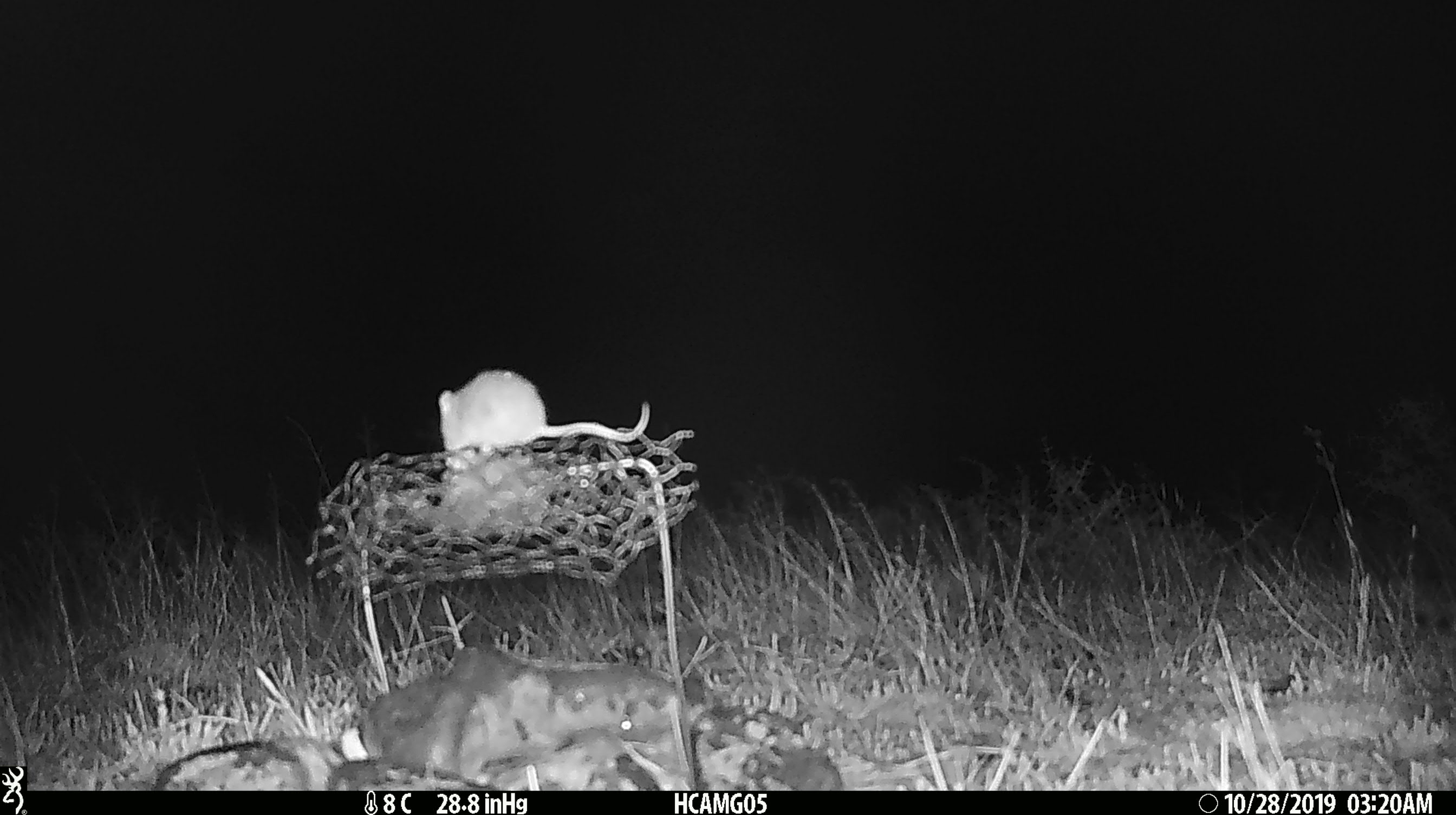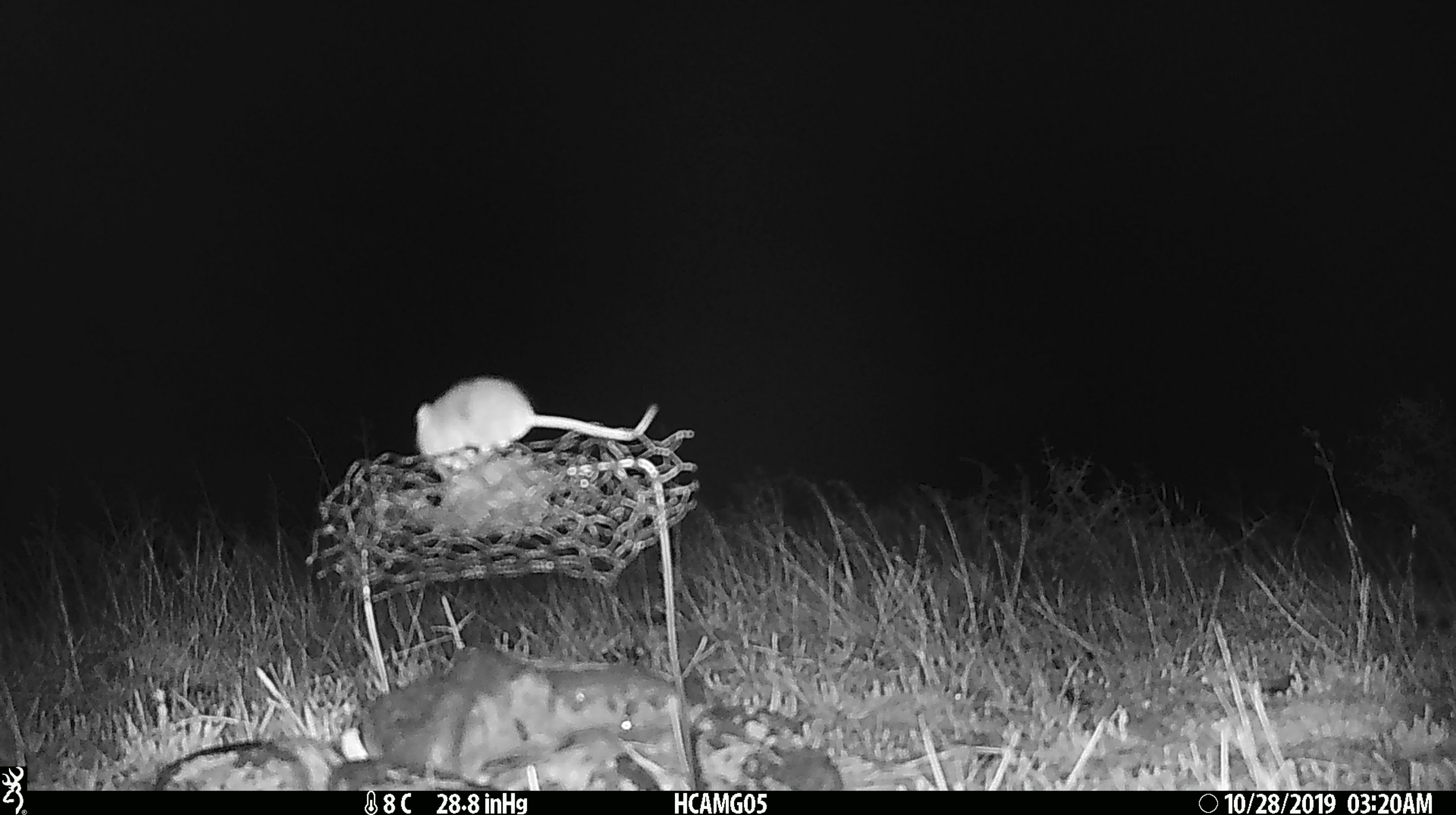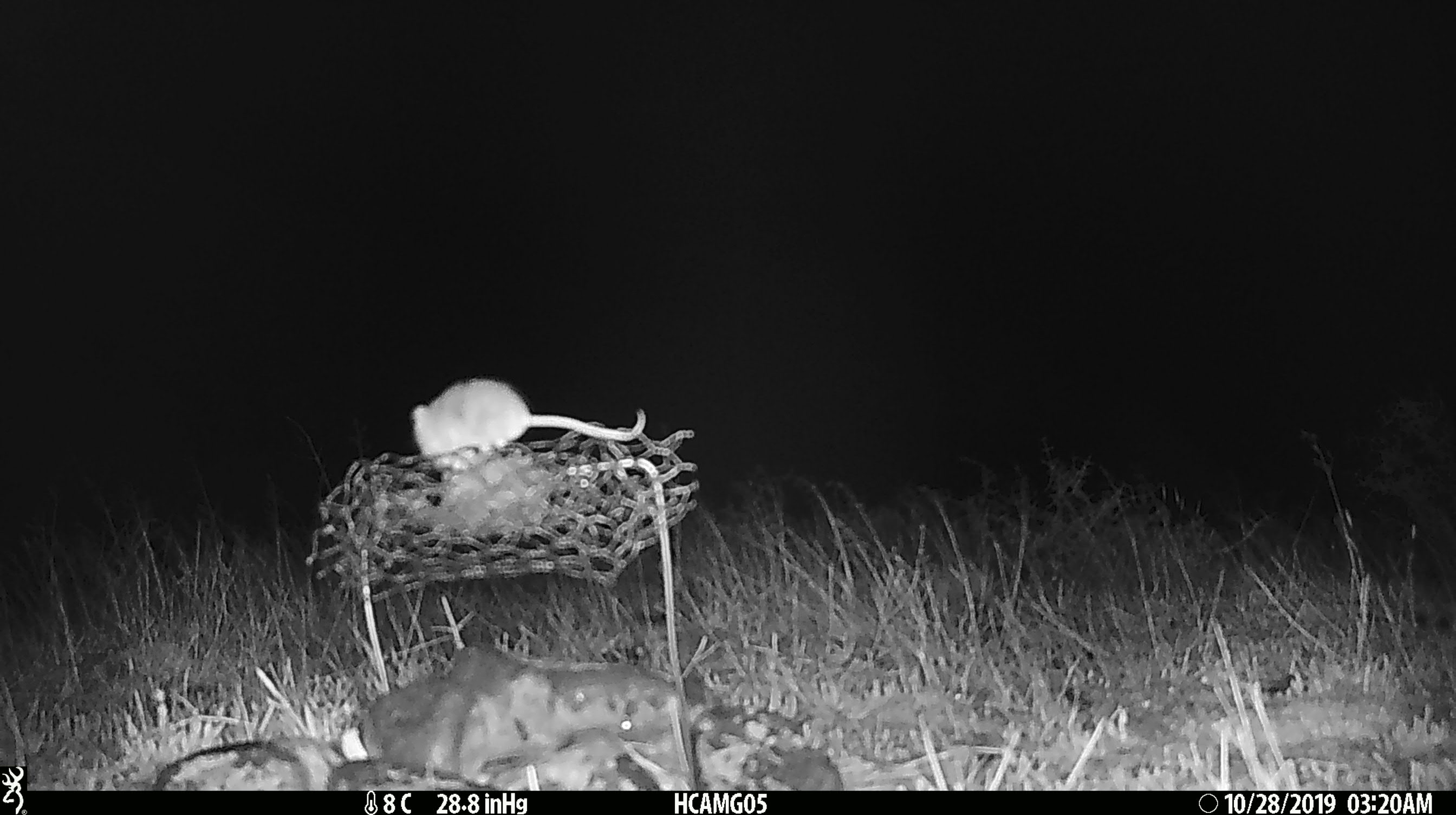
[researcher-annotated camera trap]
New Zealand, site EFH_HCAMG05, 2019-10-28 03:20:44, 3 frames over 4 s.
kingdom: Animalia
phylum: Chordata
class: Mammalia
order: Rodentia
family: Muridae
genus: Mus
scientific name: Mus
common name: mouse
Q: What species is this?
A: Mouse (Mus).